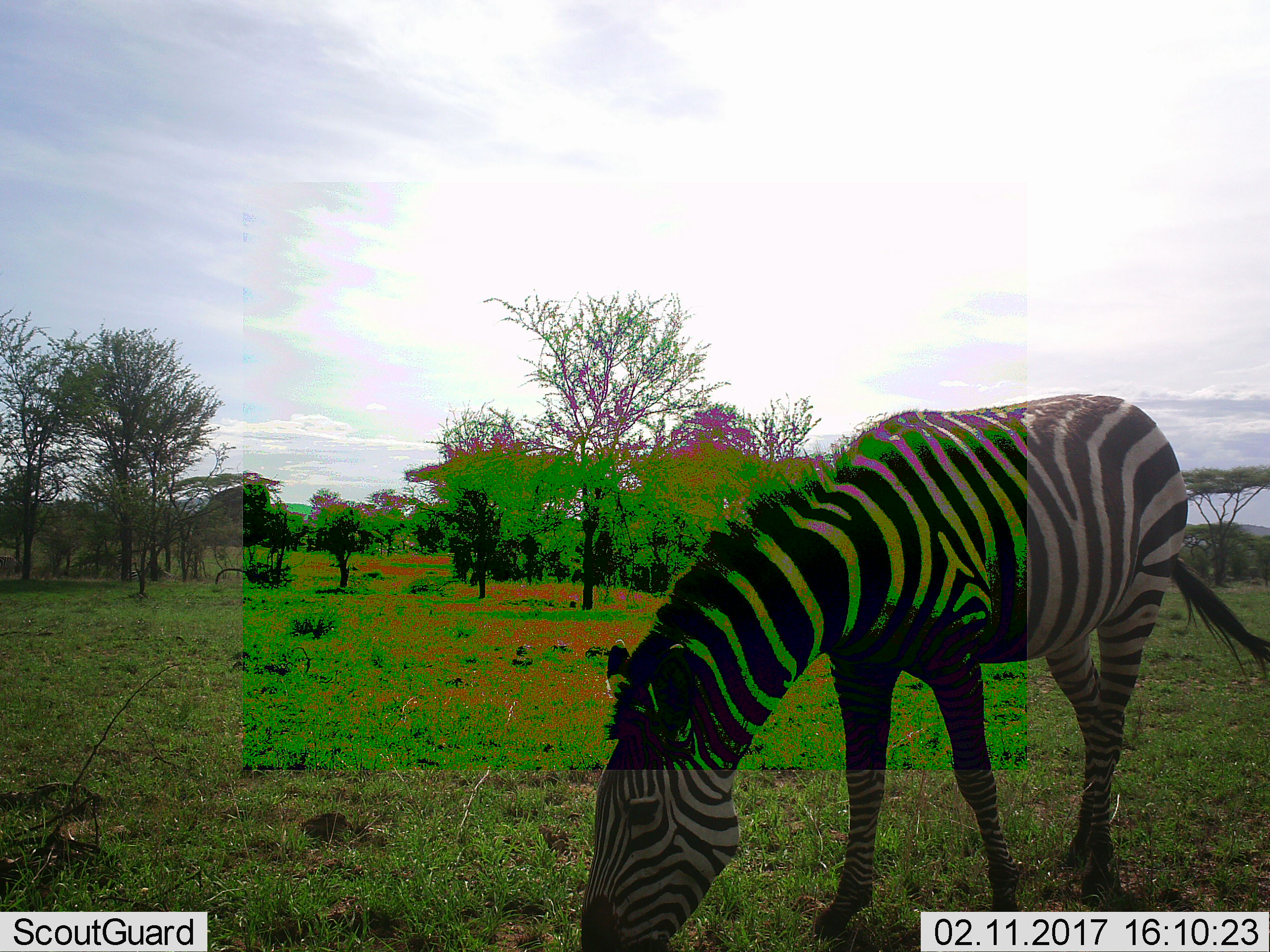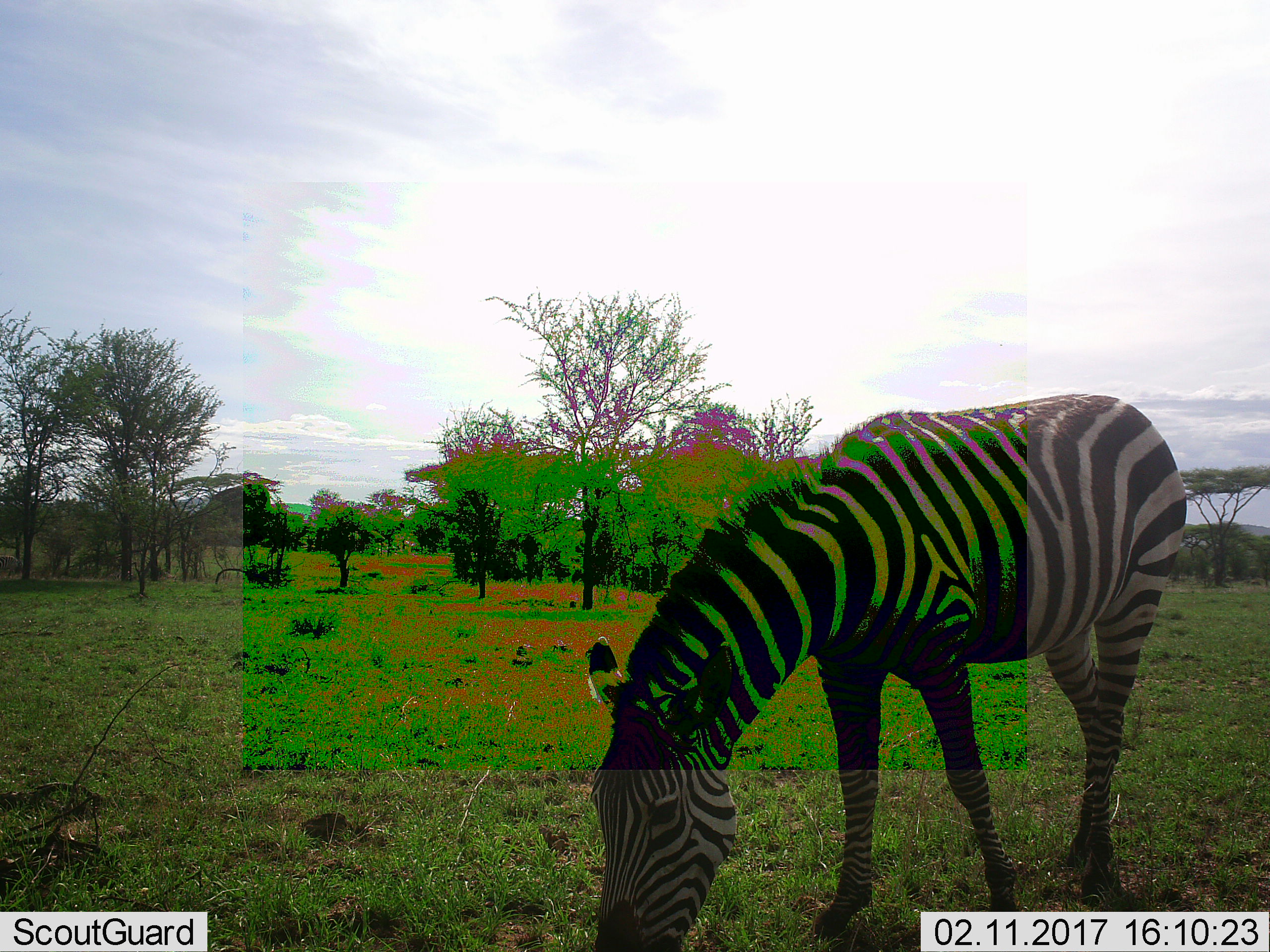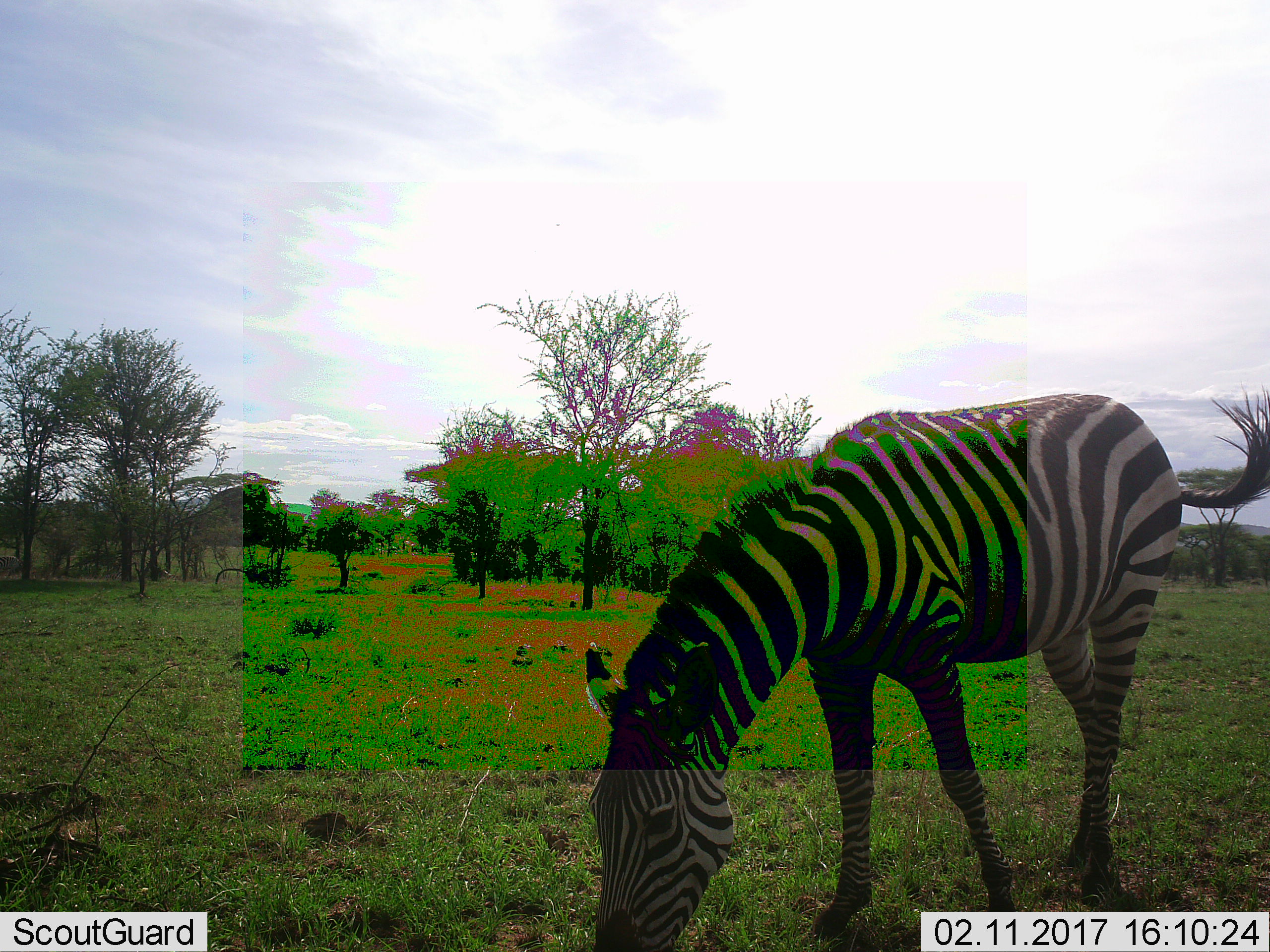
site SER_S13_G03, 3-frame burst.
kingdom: Animalia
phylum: Chordata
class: Mammalia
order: Perissodactyla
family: Equidae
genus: Equus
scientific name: Equus quagga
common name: plains zebra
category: zebraplains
Zebraplains (plains zebra) (Equus quagga), count 1. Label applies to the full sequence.